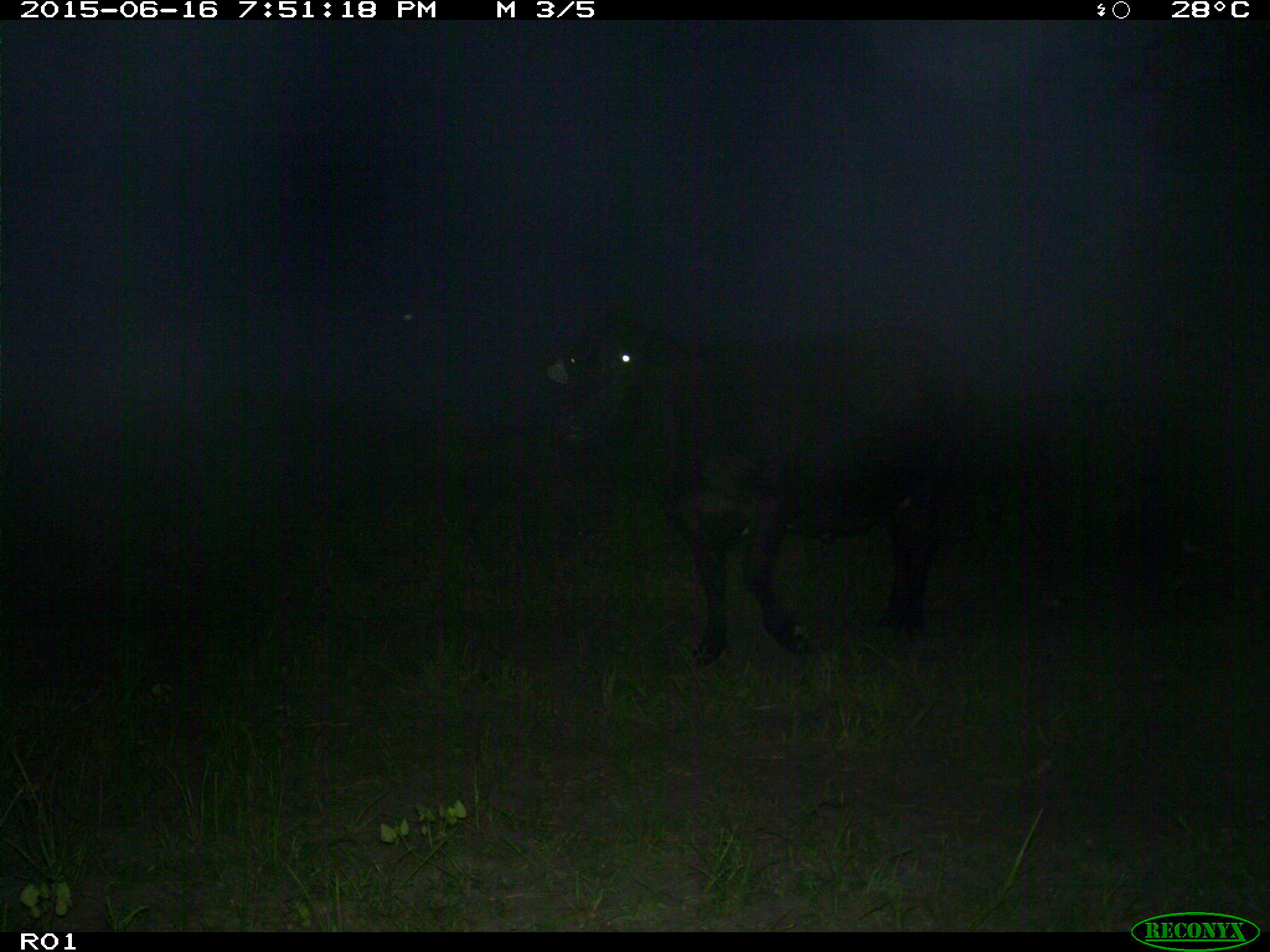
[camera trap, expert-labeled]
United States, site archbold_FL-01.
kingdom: Animalia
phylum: Chordata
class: Mammalia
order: Artiodactyla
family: Bovidae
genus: Bos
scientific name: Bos taurus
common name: domestic cow